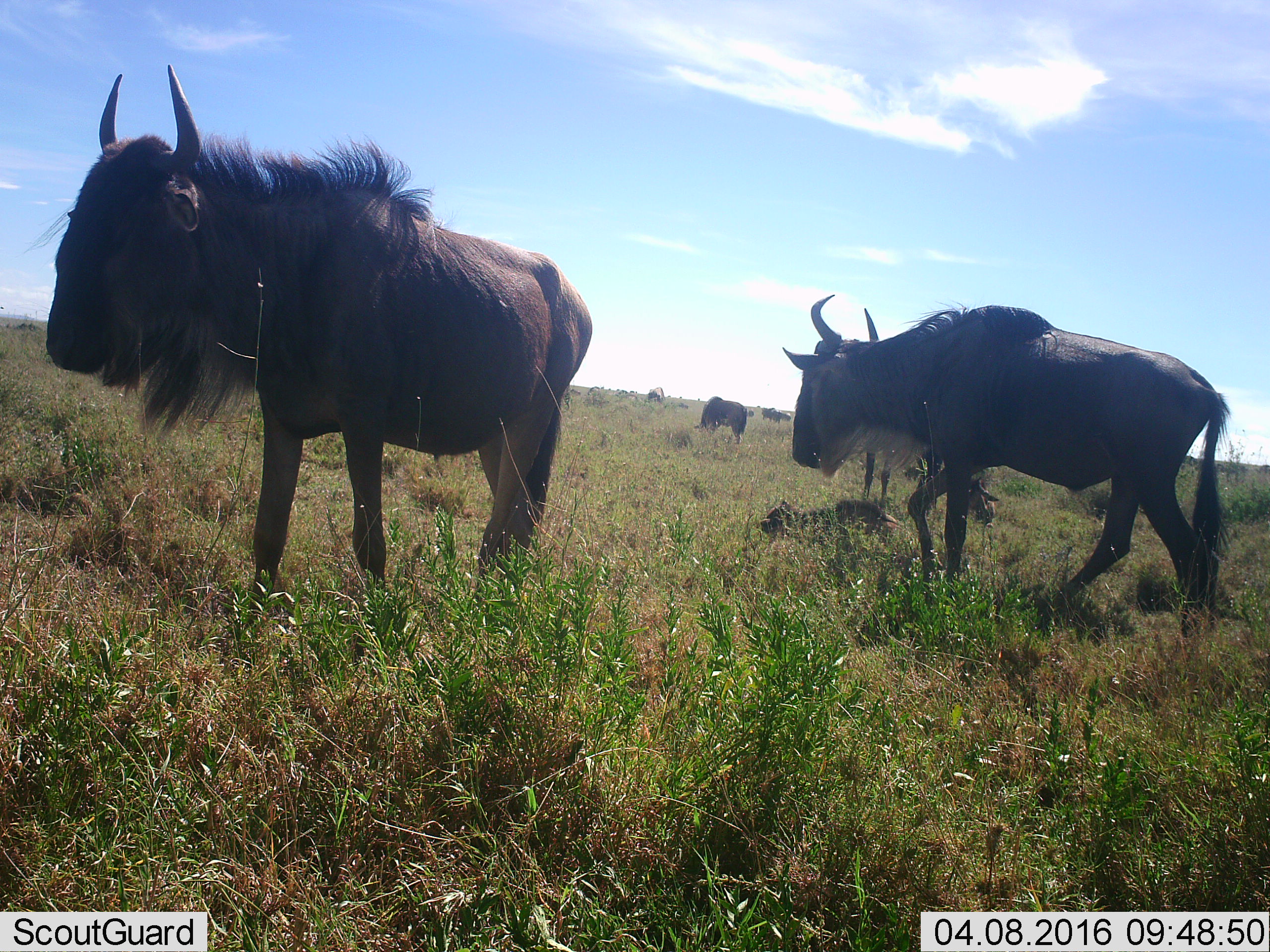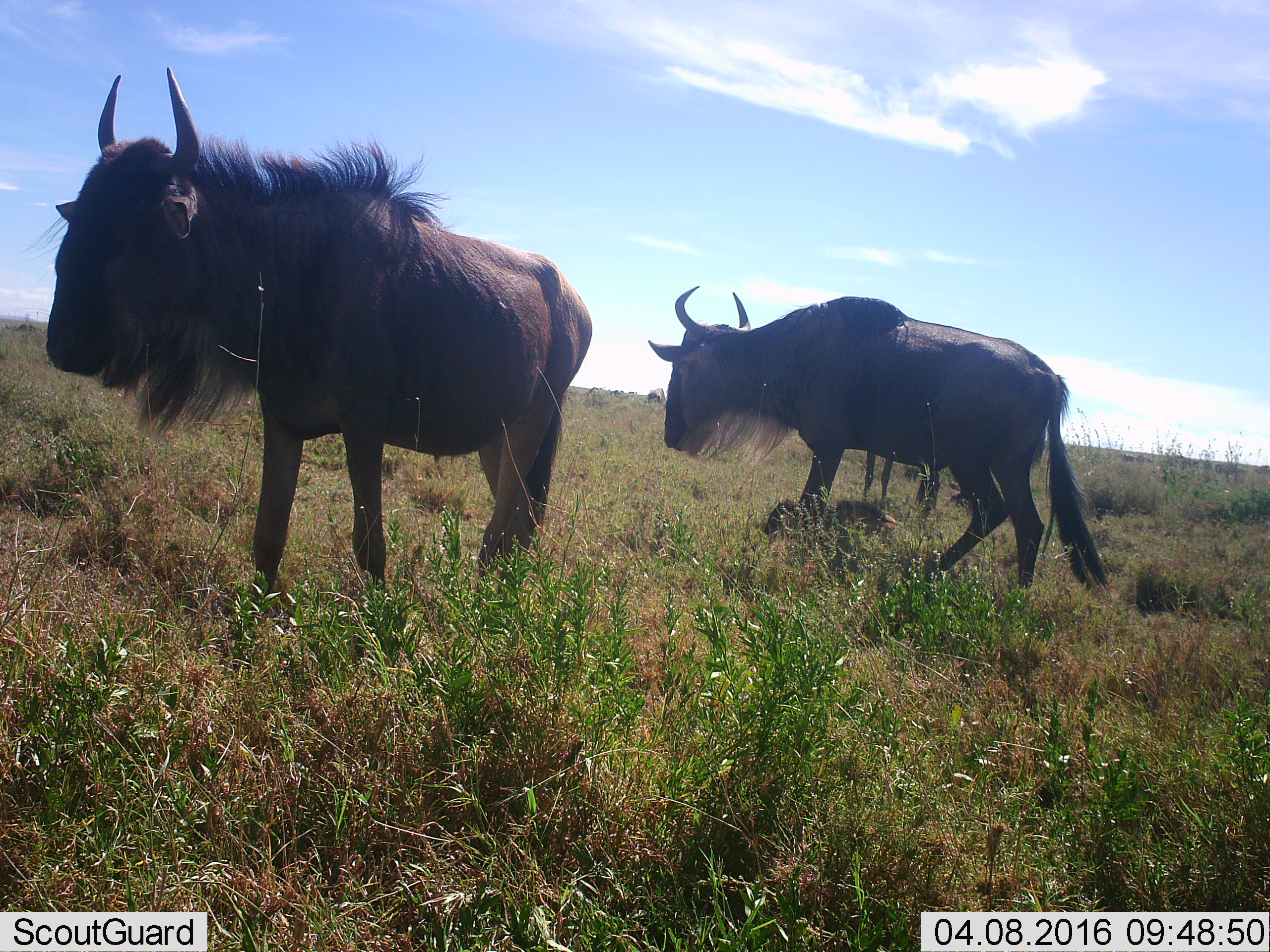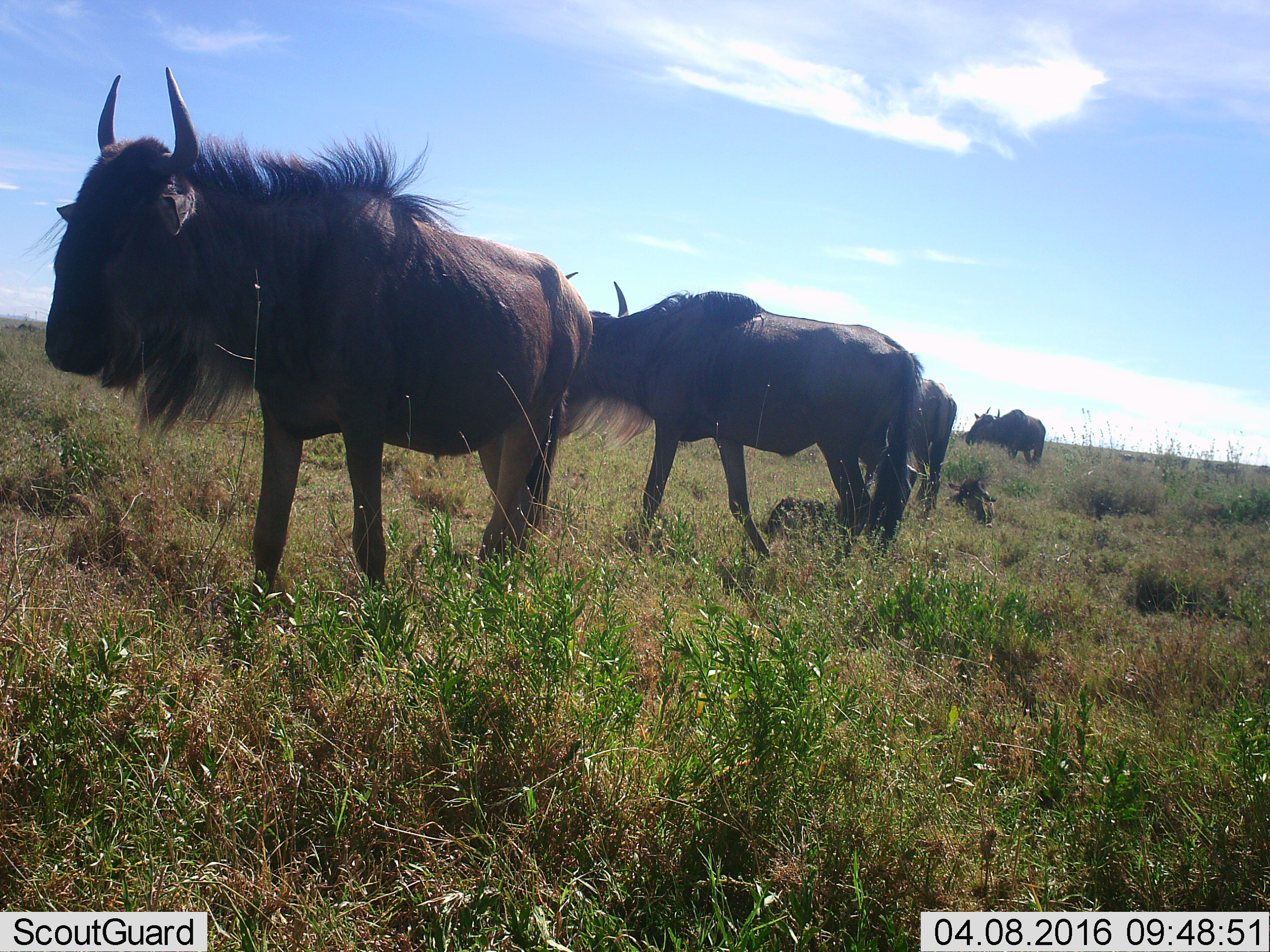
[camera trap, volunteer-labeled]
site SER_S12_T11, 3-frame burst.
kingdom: Animalia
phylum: Chordata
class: Mammalia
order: Artiodactyla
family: Bovidae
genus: Connochaetes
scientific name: Connochaetes taurinus taurinus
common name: blue wildebeest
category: wildebeestblue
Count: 10.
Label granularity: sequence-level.